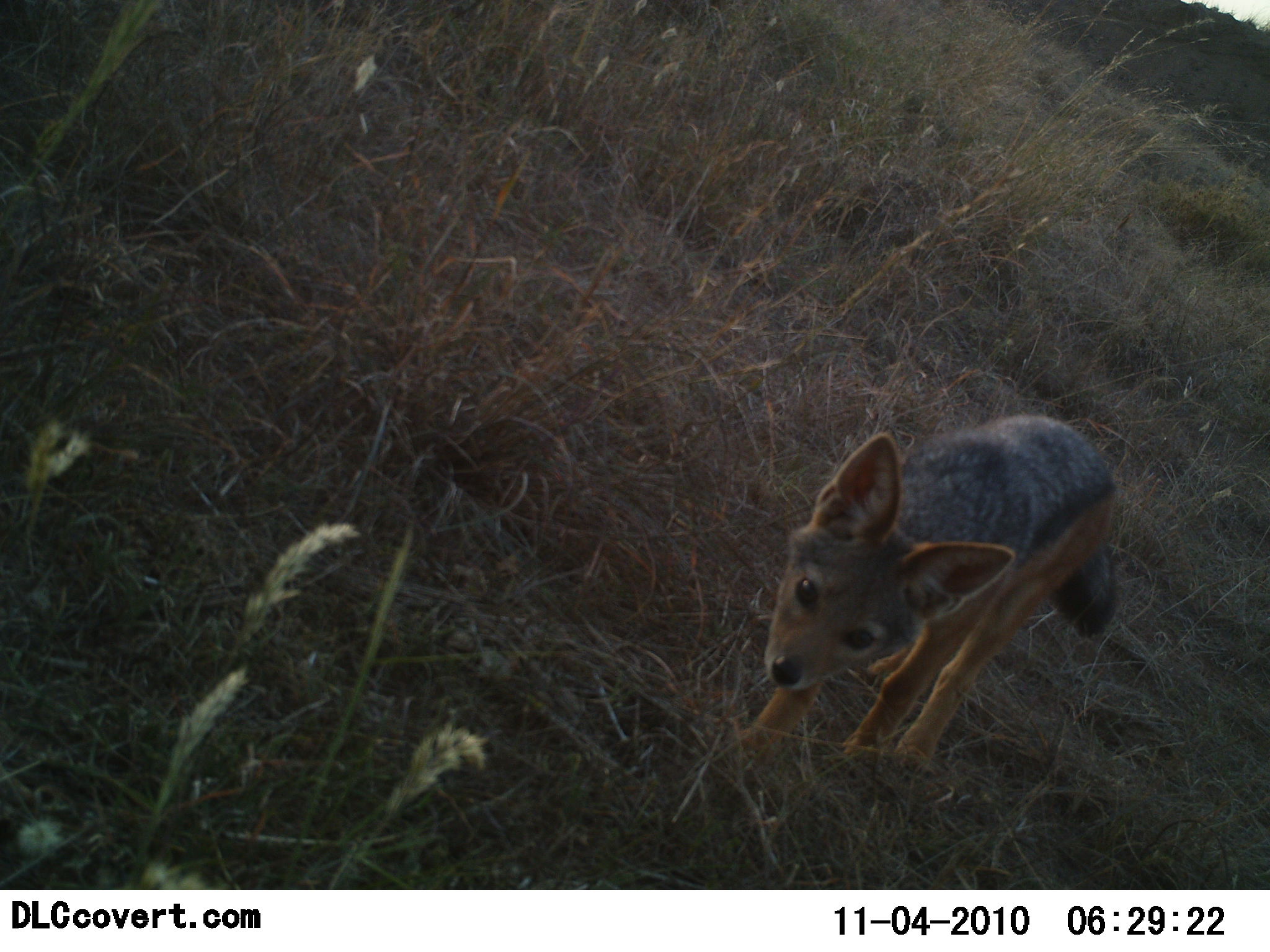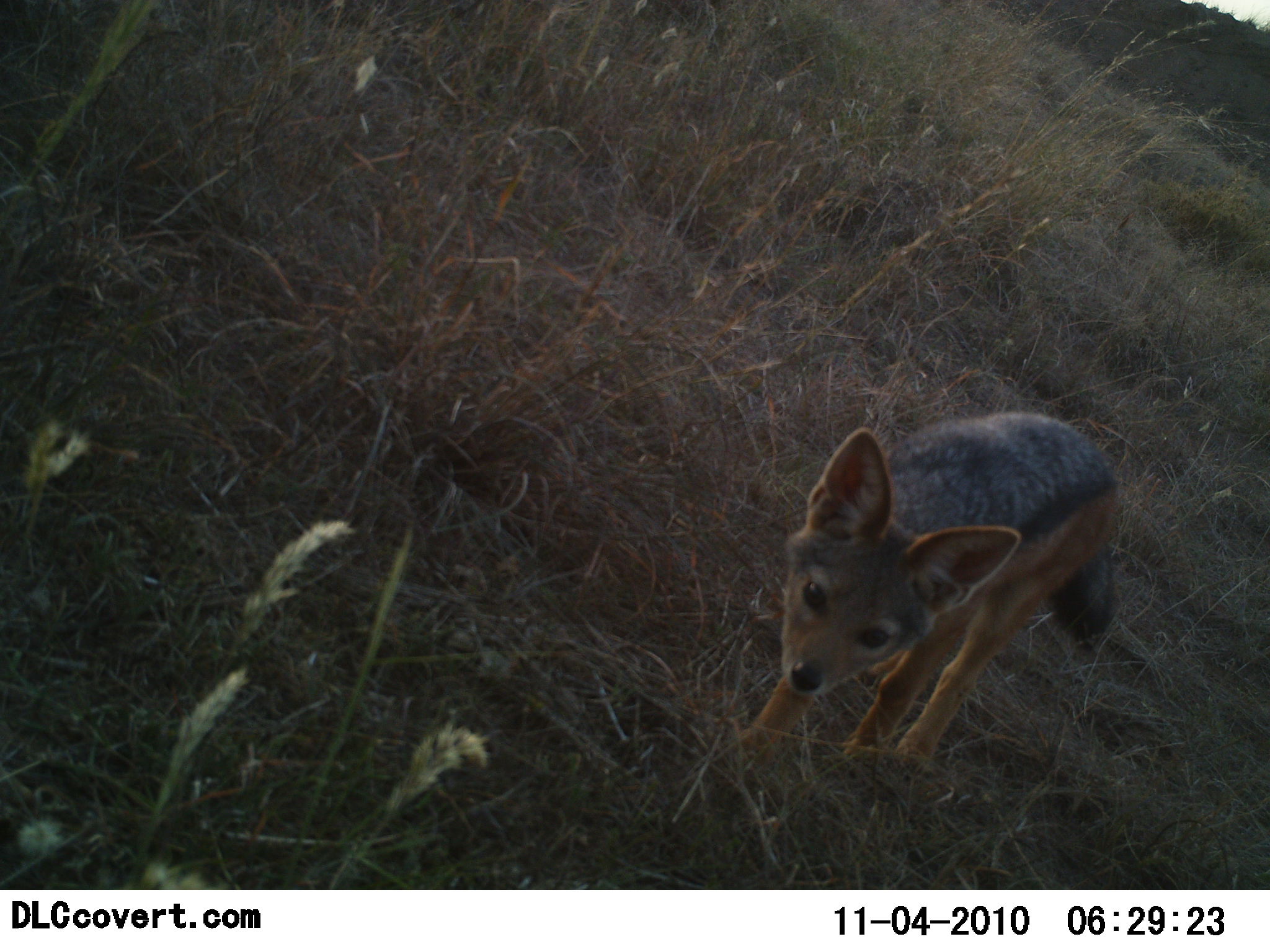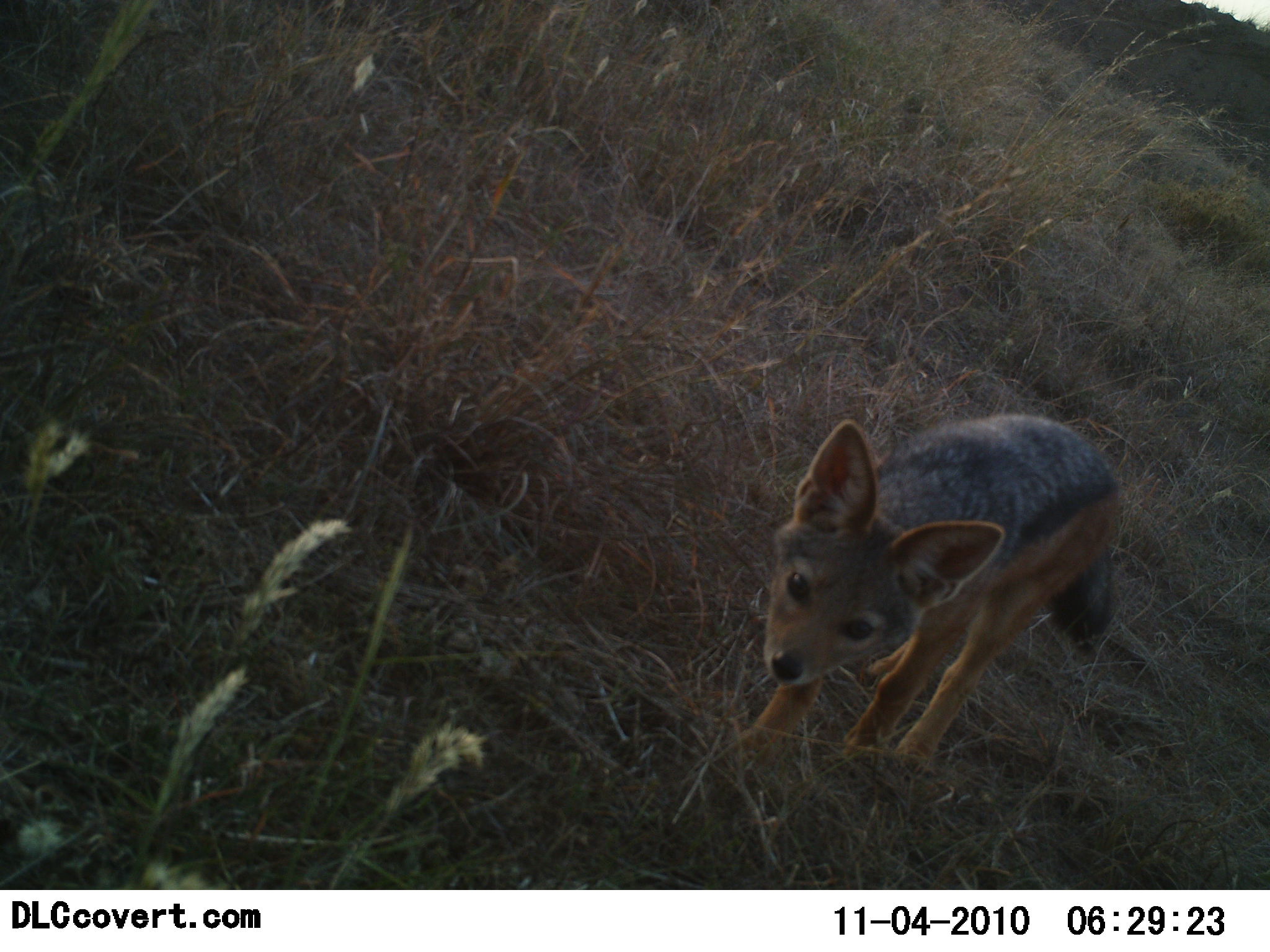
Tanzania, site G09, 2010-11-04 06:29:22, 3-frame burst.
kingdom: Animalia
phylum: Chordata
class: Mammalia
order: Carnivora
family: Canidae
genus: Lupulella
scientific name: Lupulella mesomelas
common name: black-backed jackal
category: jackal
Jackal (black-backed jackal) (Lupulella mesomelas), count 1. Behavior (volunteer vote fractions): standing 83%, resting 0%, moving 17%, interacting 8%. Young present (vote fraction): 25%. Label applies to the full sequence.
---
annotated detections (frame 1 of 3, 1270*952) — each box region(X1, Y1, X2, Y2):
animal: region(716, 410, 1130, 781)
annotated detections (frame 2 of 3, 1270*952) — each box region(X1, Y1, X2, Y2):
animal: region(726, 410, 1130, 784)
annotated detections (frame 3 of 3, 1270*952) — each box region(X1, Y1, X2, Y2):
animal: region(733, 410, 1125, 776)